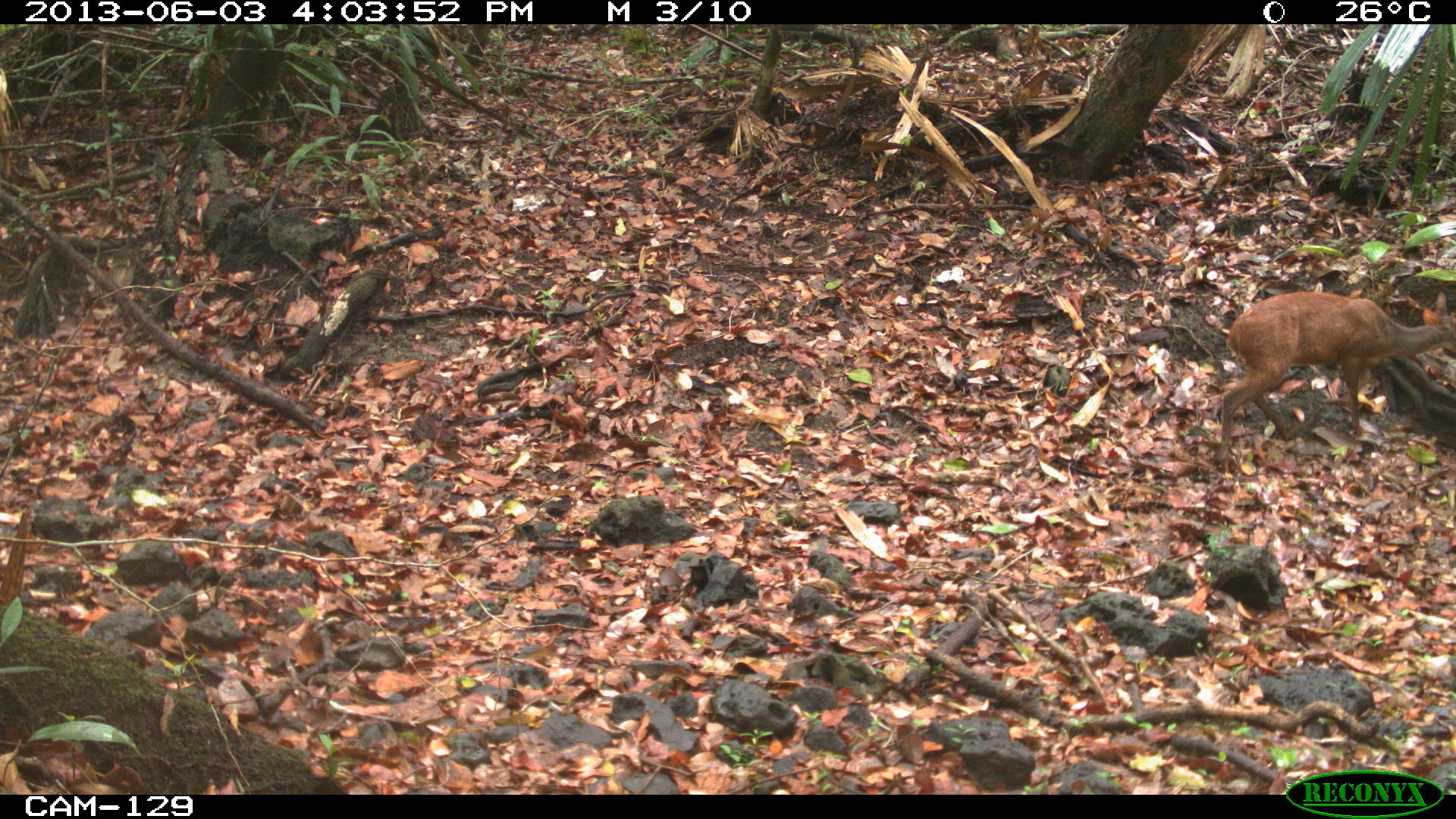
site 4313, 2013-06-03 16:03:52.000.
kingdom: Animalia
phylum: Chordata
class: Mammalia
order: Artiodactyla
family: Cervidae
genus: Mazama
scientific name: Mazama temama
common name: central american red brocket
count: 1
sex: male